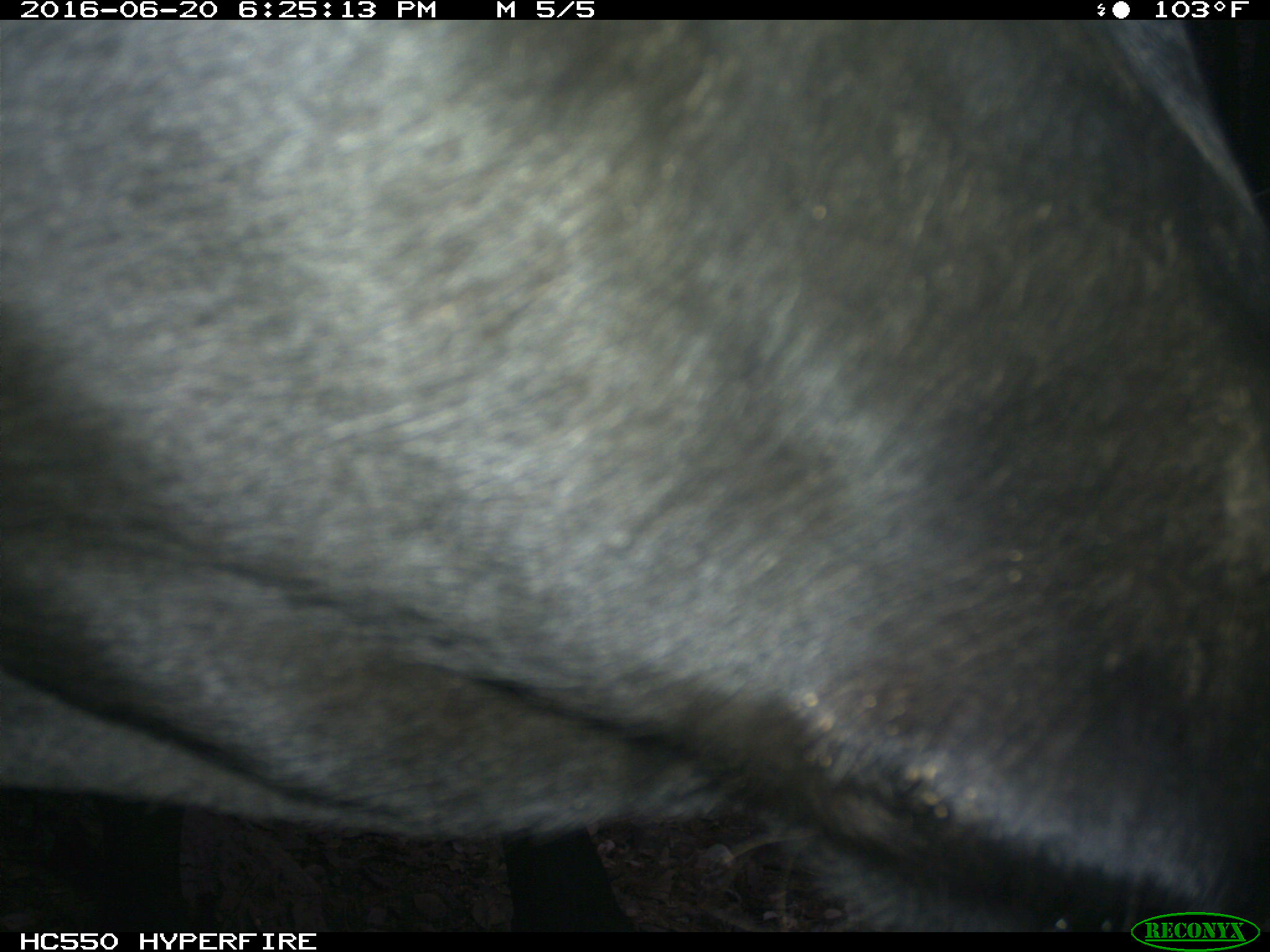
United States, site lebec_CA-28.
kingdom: Animalia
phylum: Chordata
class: Mammalia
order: Artiodactyla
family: Bovidae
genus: Bos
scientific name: Bos taurus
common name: domestic cow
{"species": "Bos taurus (domestic cow)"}